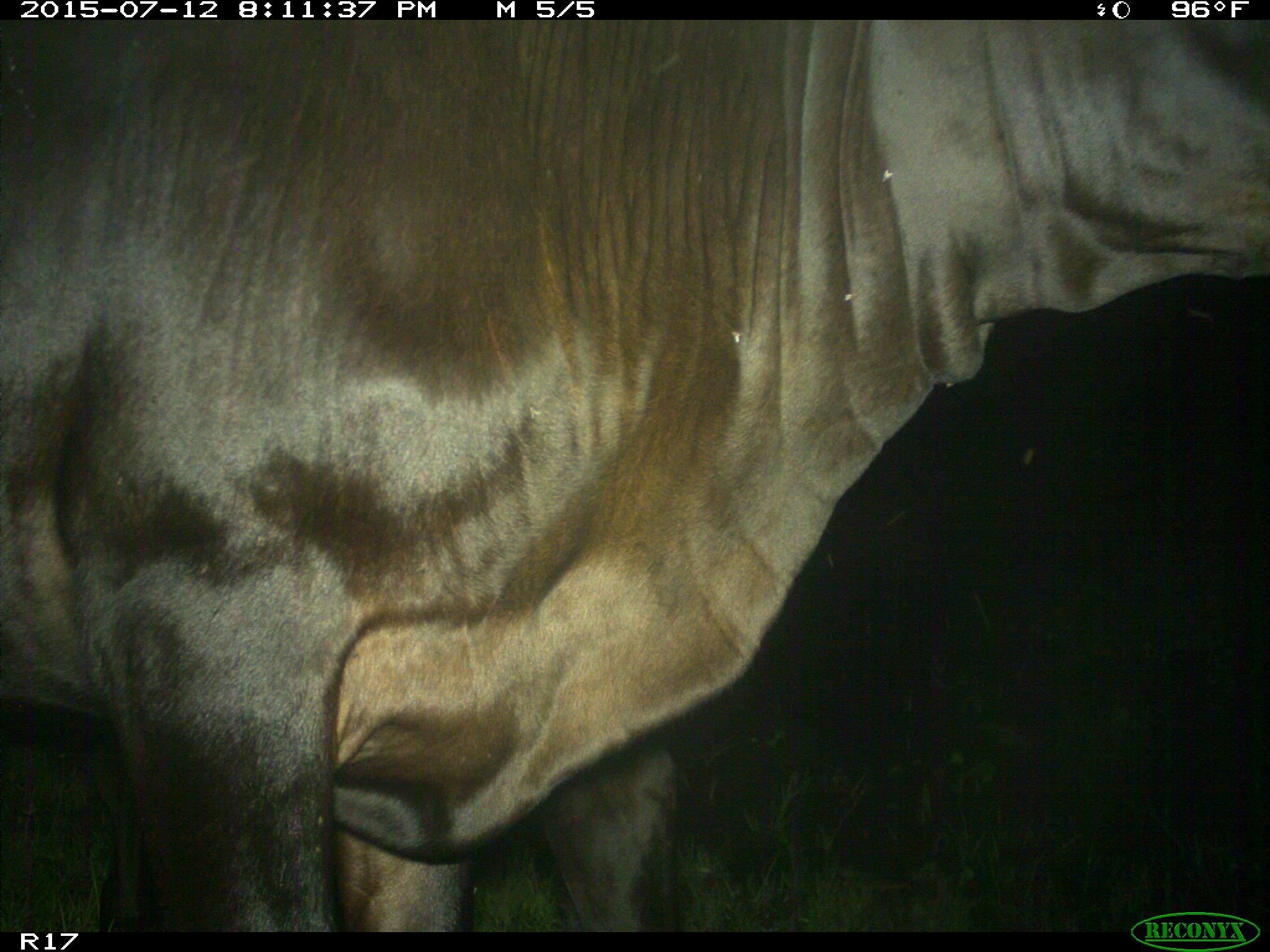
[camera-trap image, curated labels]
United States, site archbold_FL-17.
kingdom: Animalia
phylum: Chordata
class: Mammalia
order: Artiodactyla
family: Bovidae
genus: Bos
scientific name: Bos taurus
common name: domestic cow